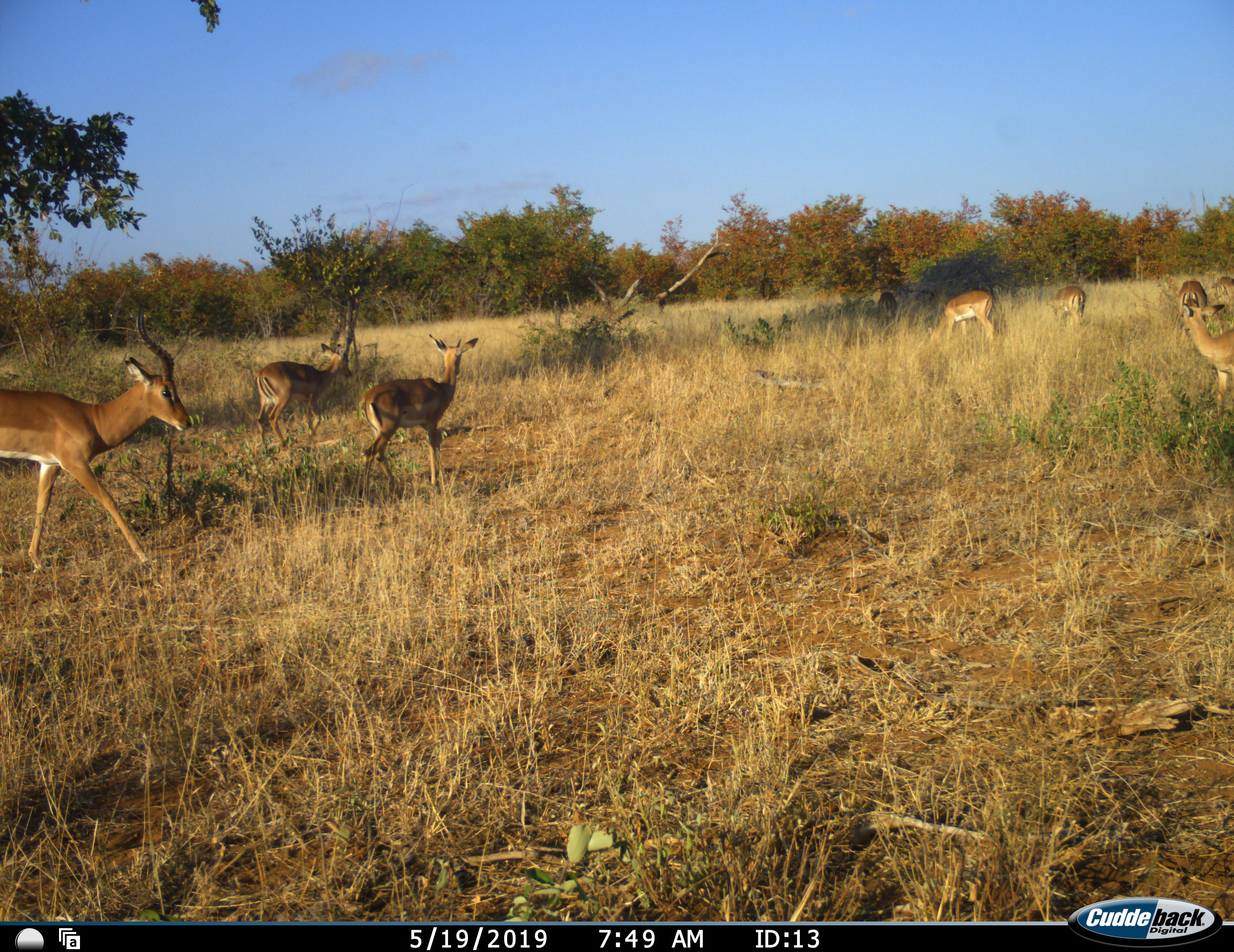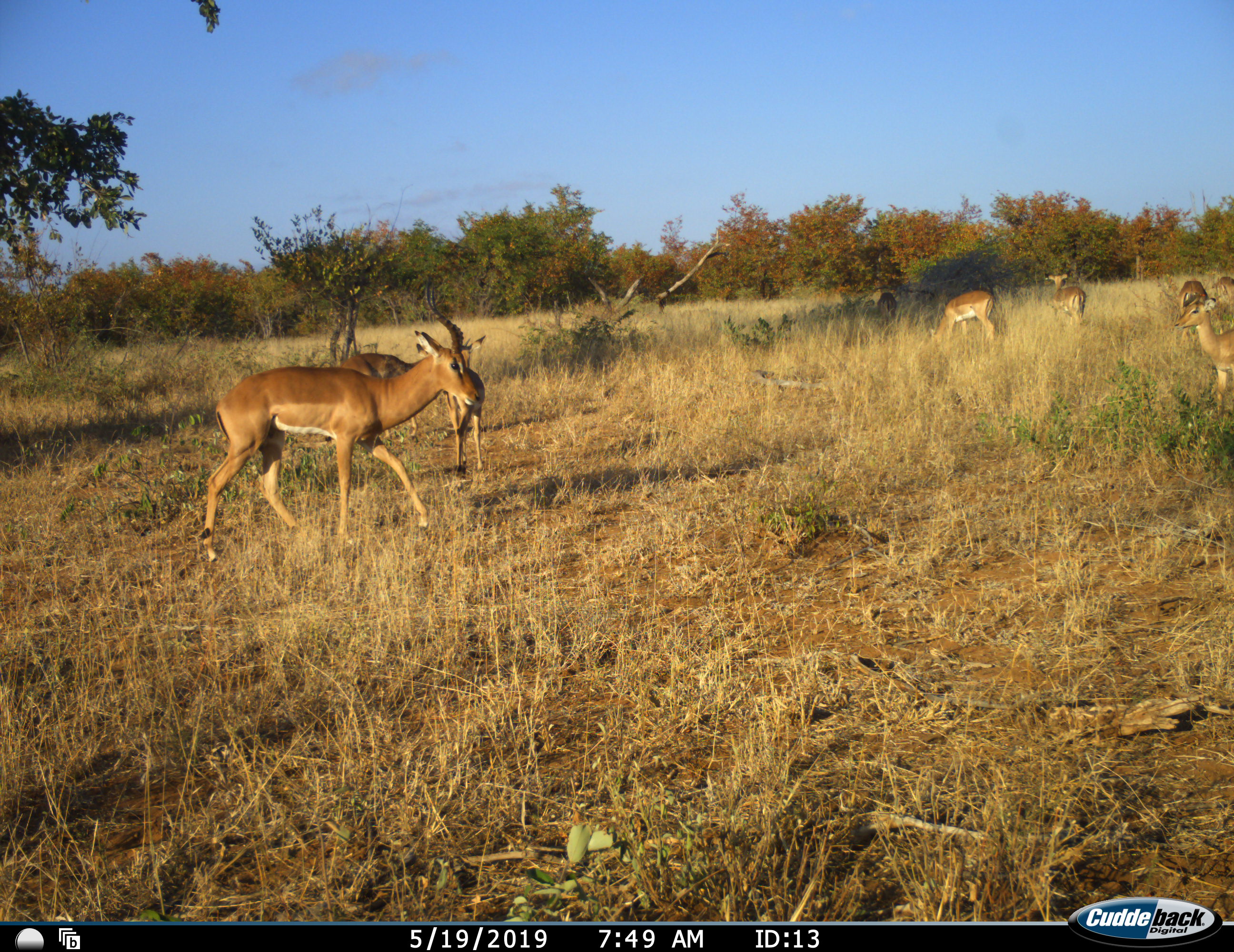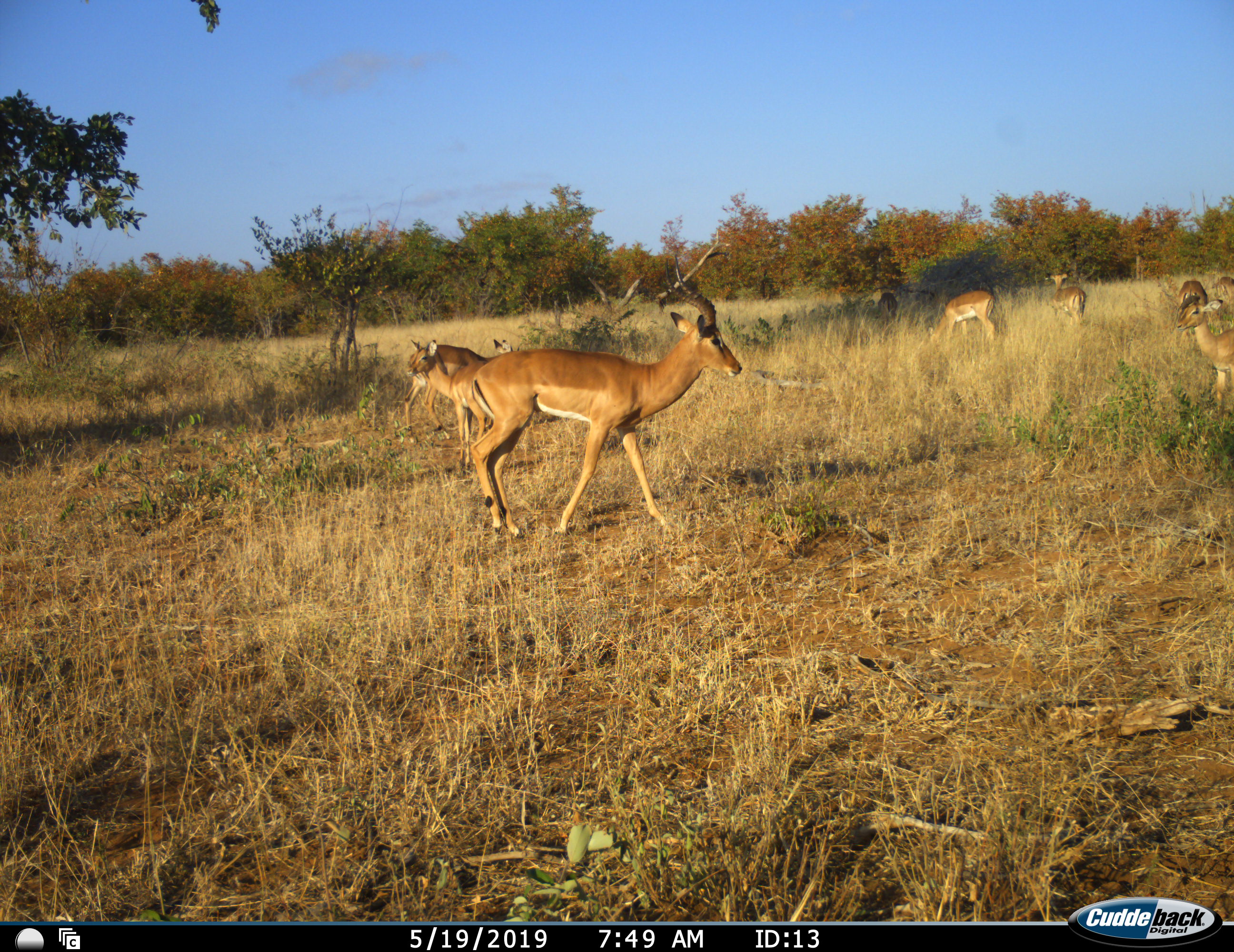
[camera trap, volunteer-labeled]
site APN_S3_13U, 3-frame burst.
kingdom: Animalia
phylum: Chordata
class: Mammalia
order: Artiodactyla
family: Bovidae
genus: Aepyceros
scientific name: Aepyceros melampus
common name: impala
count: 9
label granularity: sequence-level